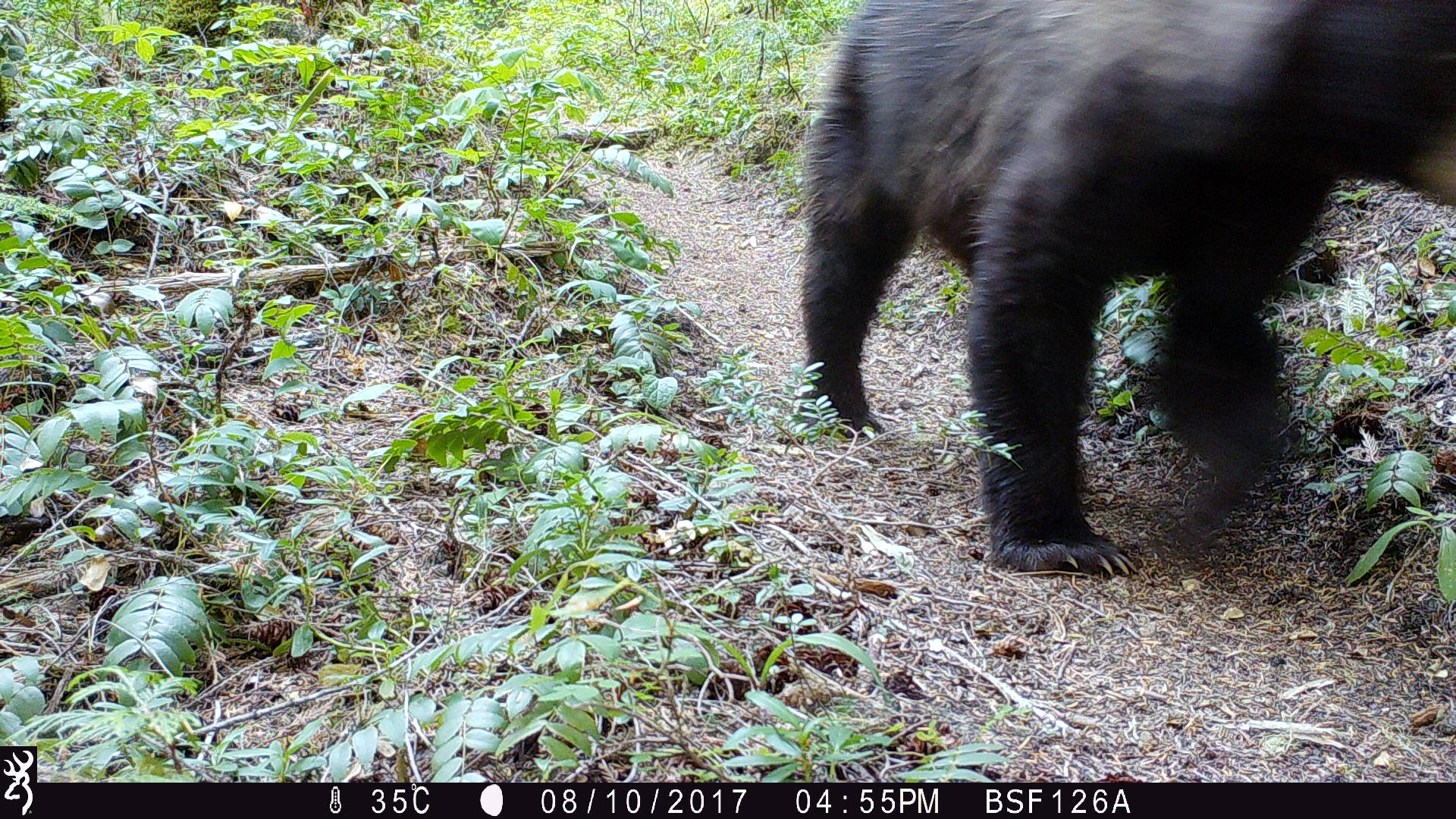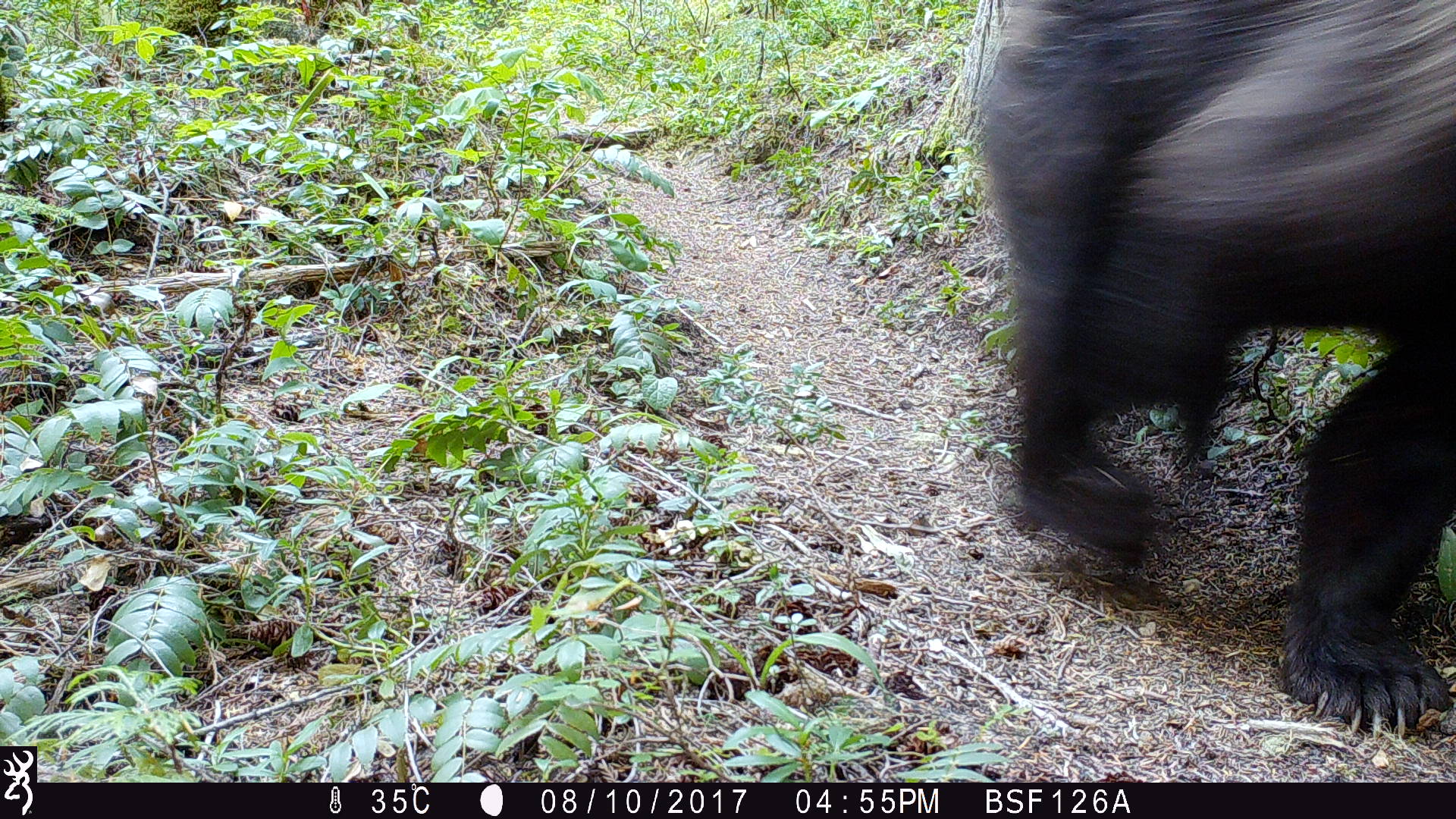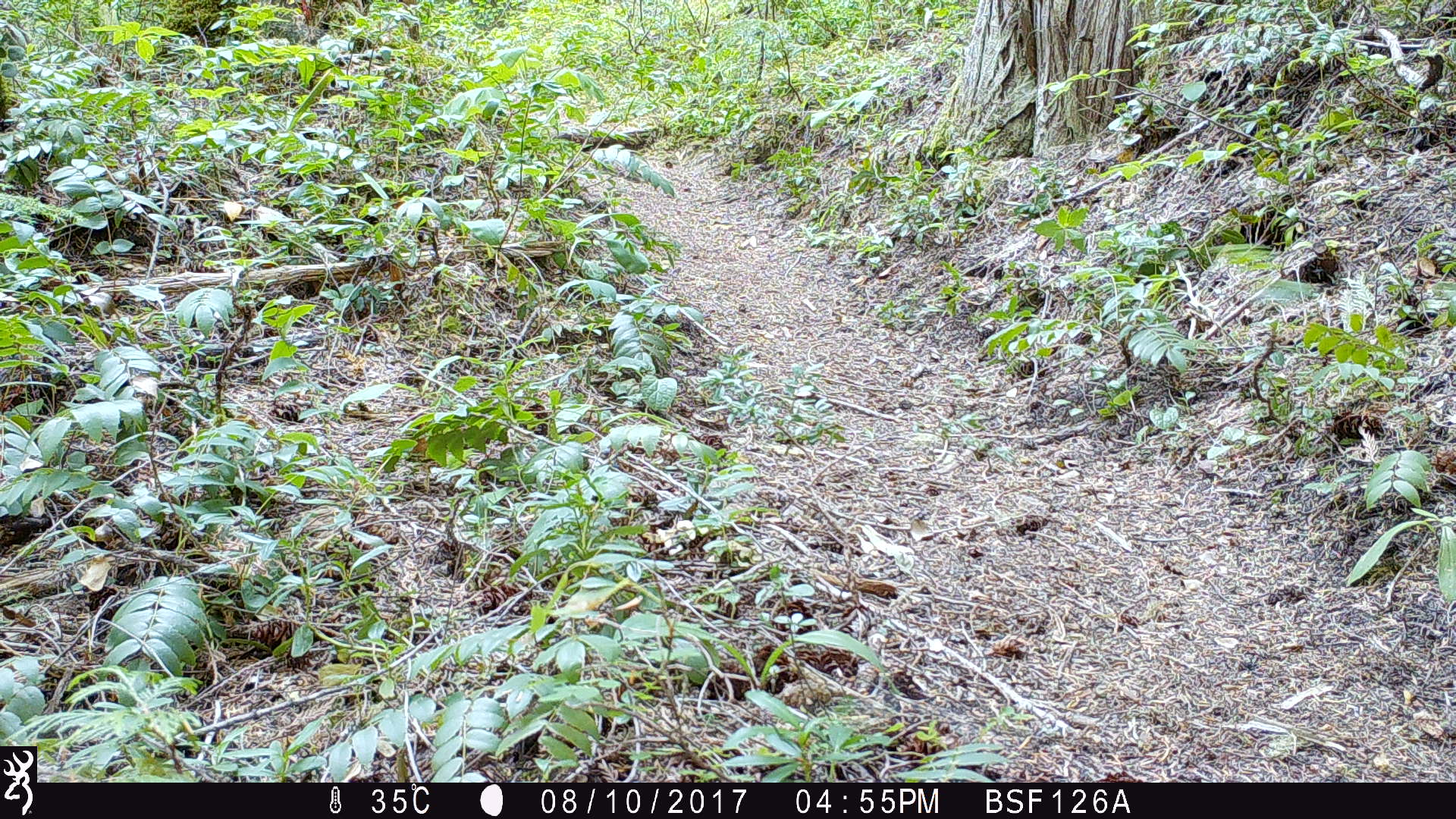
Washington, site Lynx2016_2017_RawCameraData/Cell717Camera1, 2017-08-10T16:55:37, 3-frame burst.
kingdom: Animalia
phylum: Chordata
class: Mammalia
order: Carnivora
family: Ursidae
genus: Ursus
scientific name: Ursus americanus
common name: american black bear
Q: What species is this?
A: Ursus americanus (american black bear).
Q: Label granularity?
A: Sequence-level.